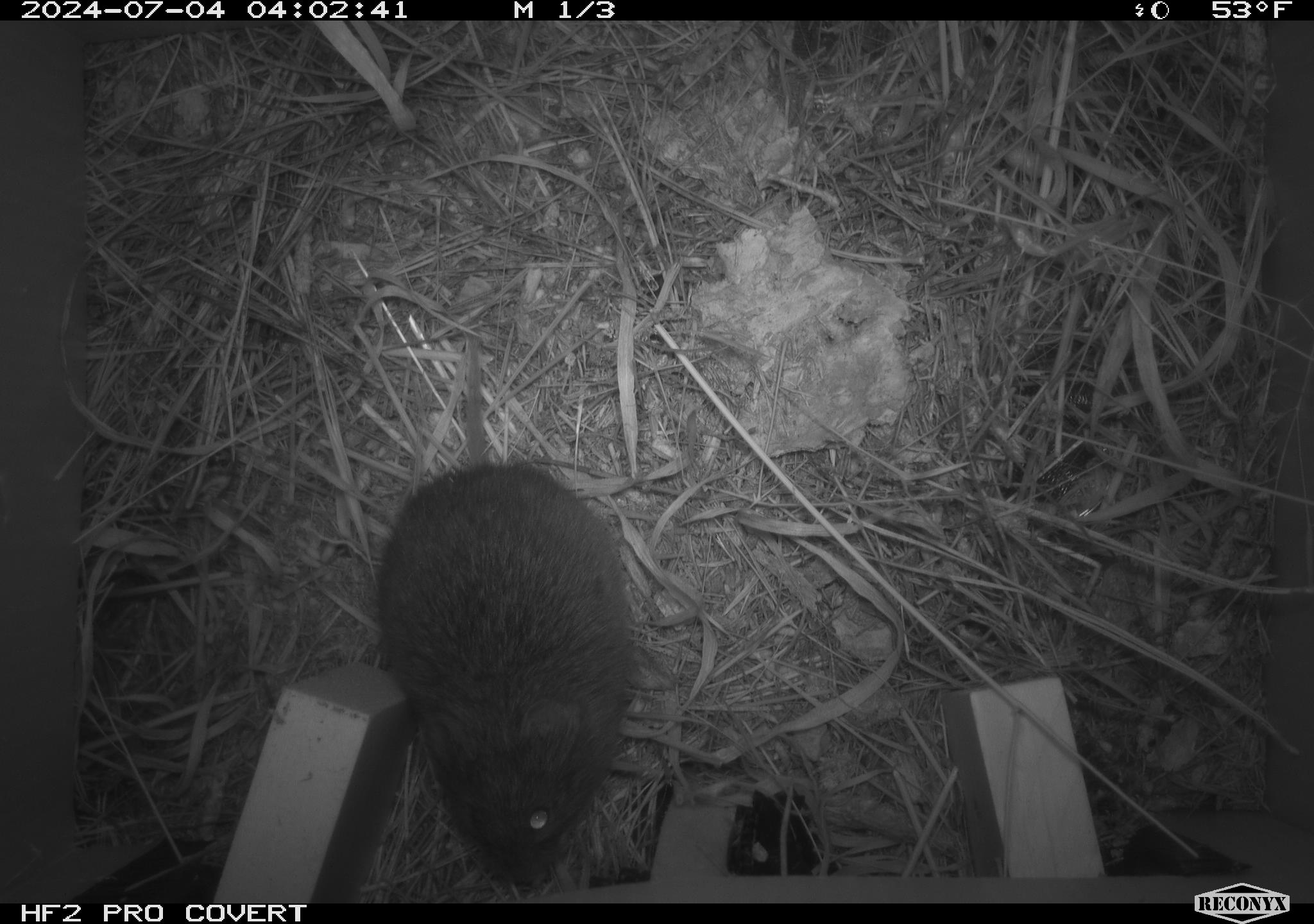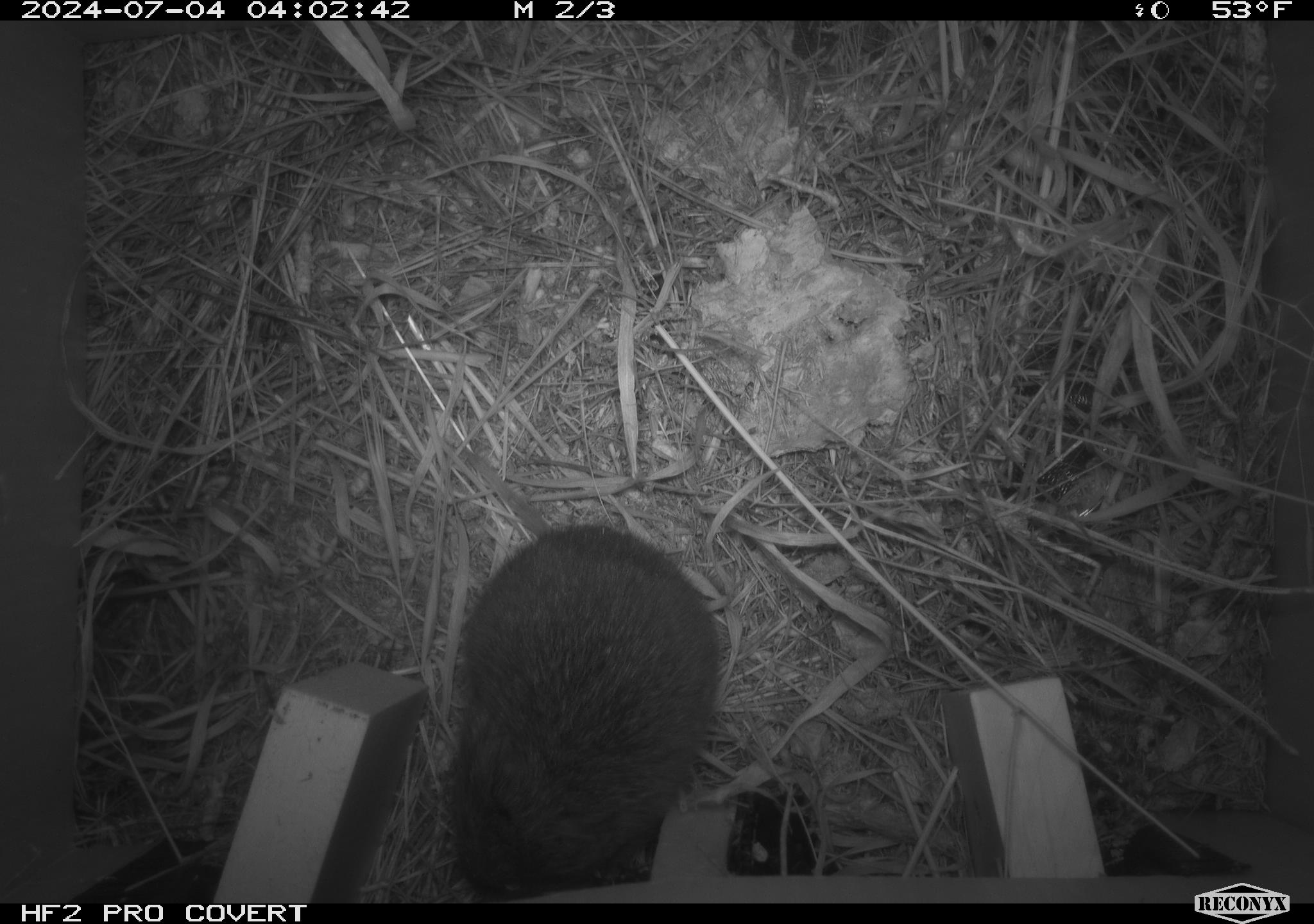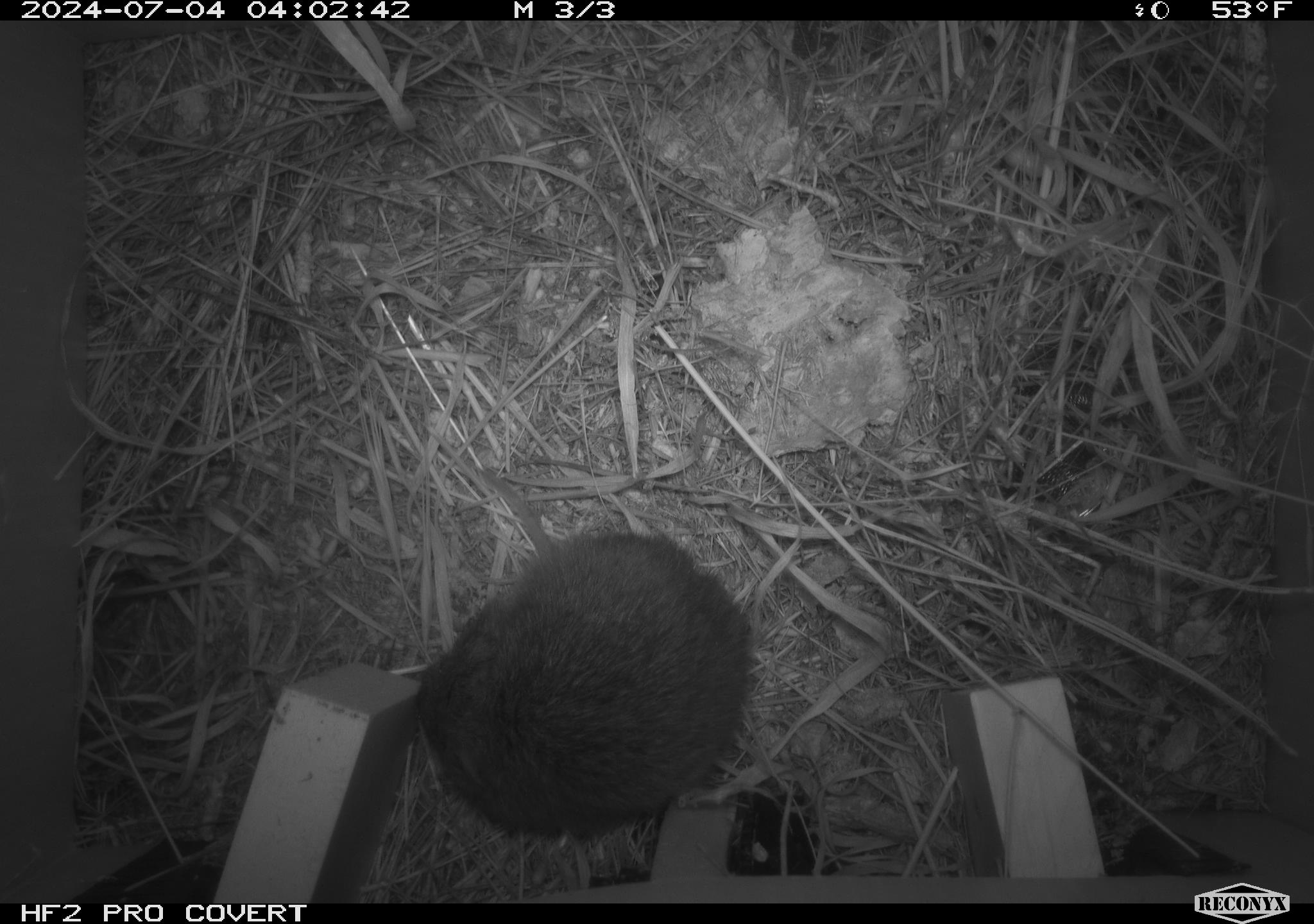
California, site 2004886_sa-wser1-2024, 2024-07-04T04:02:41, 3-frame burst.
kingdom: Animalia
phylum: Chordata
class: Mammalia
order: Rodentia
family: Cricetidae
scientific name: Arvicolinae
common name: voles, lemmings, and muskrats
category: arvicolinae subfamily